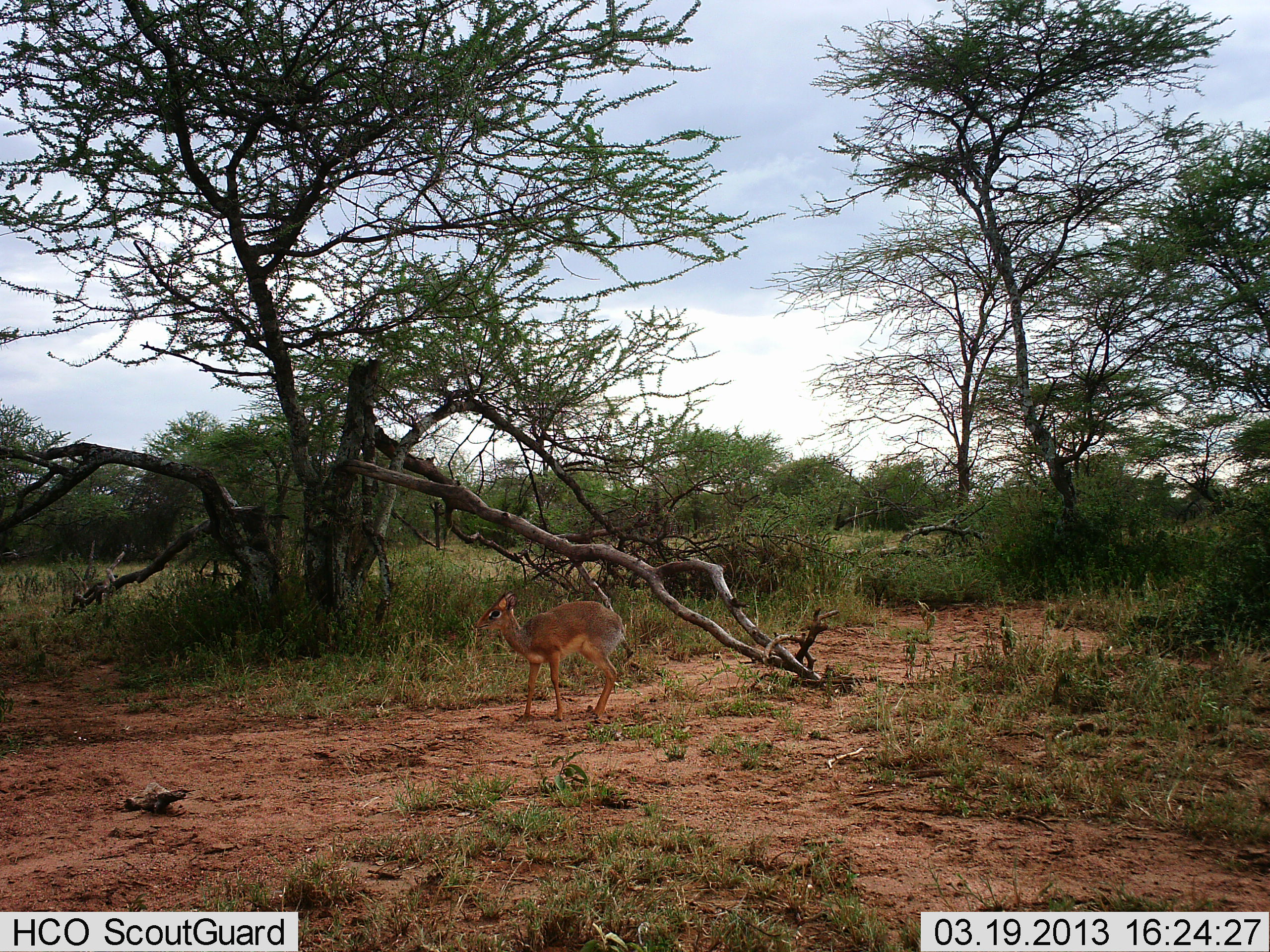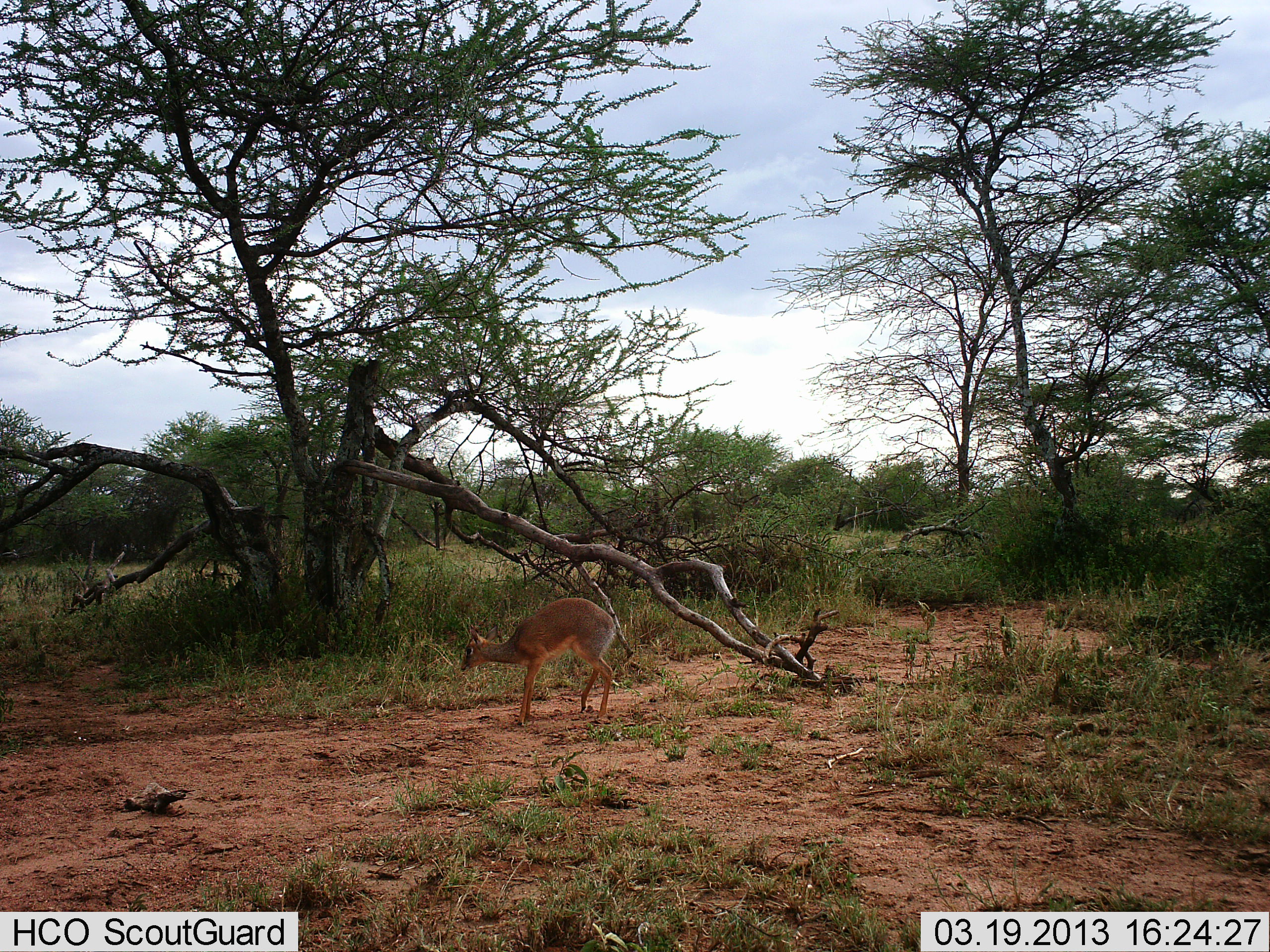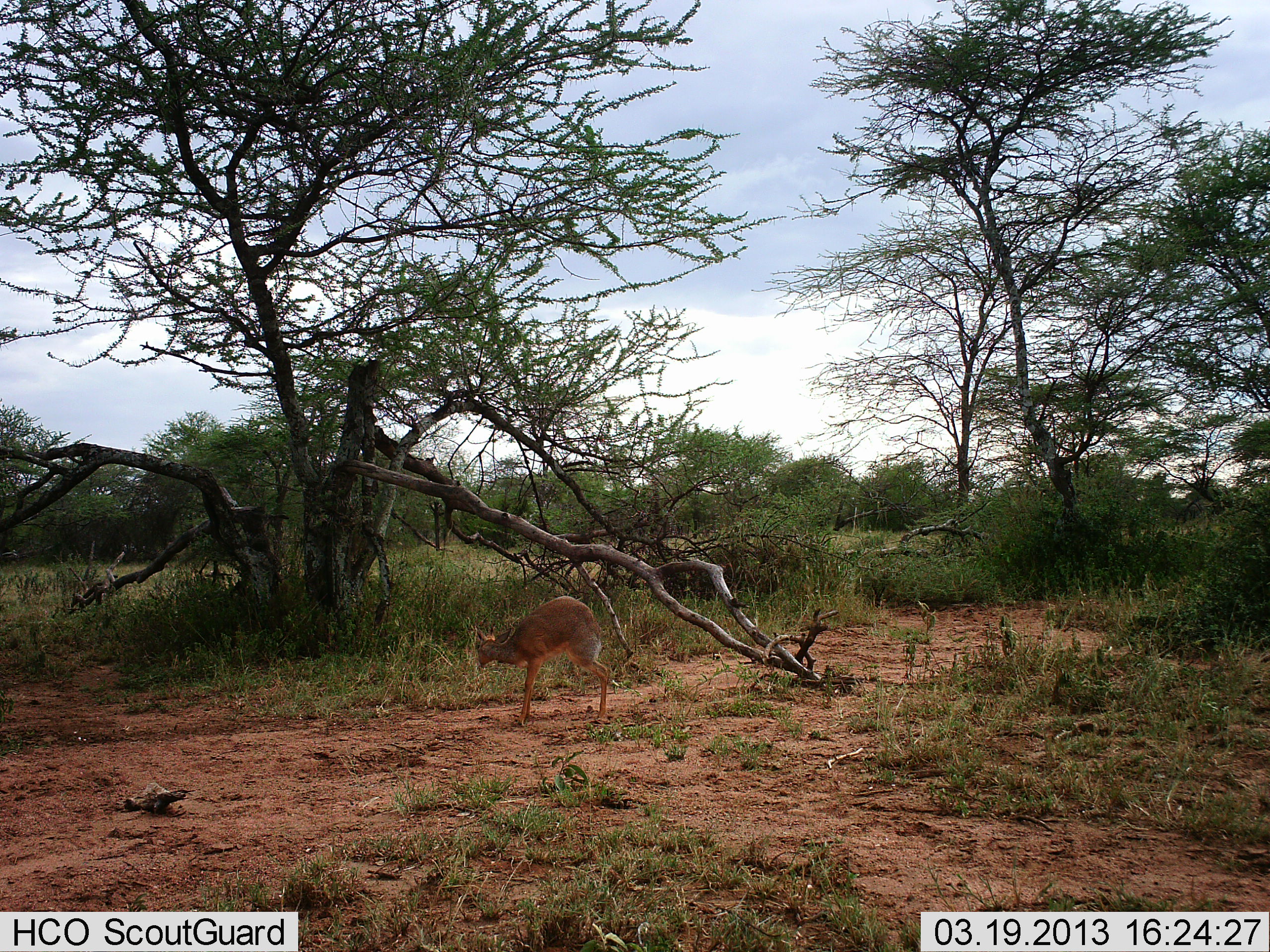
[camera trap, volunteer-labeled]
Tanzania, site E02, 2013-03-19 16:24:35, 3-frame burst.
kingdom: Animalia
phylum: Chordata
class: Mammalia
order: Artiodactyla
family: Bovidae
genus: Madoqua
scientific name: Madoqua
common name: dikdik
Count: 1.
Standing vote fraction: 62%.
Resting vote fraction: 0%.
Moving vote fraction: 31%.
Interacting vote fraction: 0%.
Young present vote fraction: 0%.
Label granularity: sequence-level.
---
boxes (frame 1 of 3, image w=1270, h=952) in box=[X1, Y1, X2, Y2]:
animal: box=[474, 592, 634, 727]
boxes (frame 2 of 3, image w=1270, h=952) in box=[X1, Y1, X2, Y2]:
animal: box=[460, 598, 627, 720]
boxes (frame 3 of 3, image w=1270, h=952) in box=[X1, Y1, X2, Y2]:
animal: box=[463, 593, 614, 731]